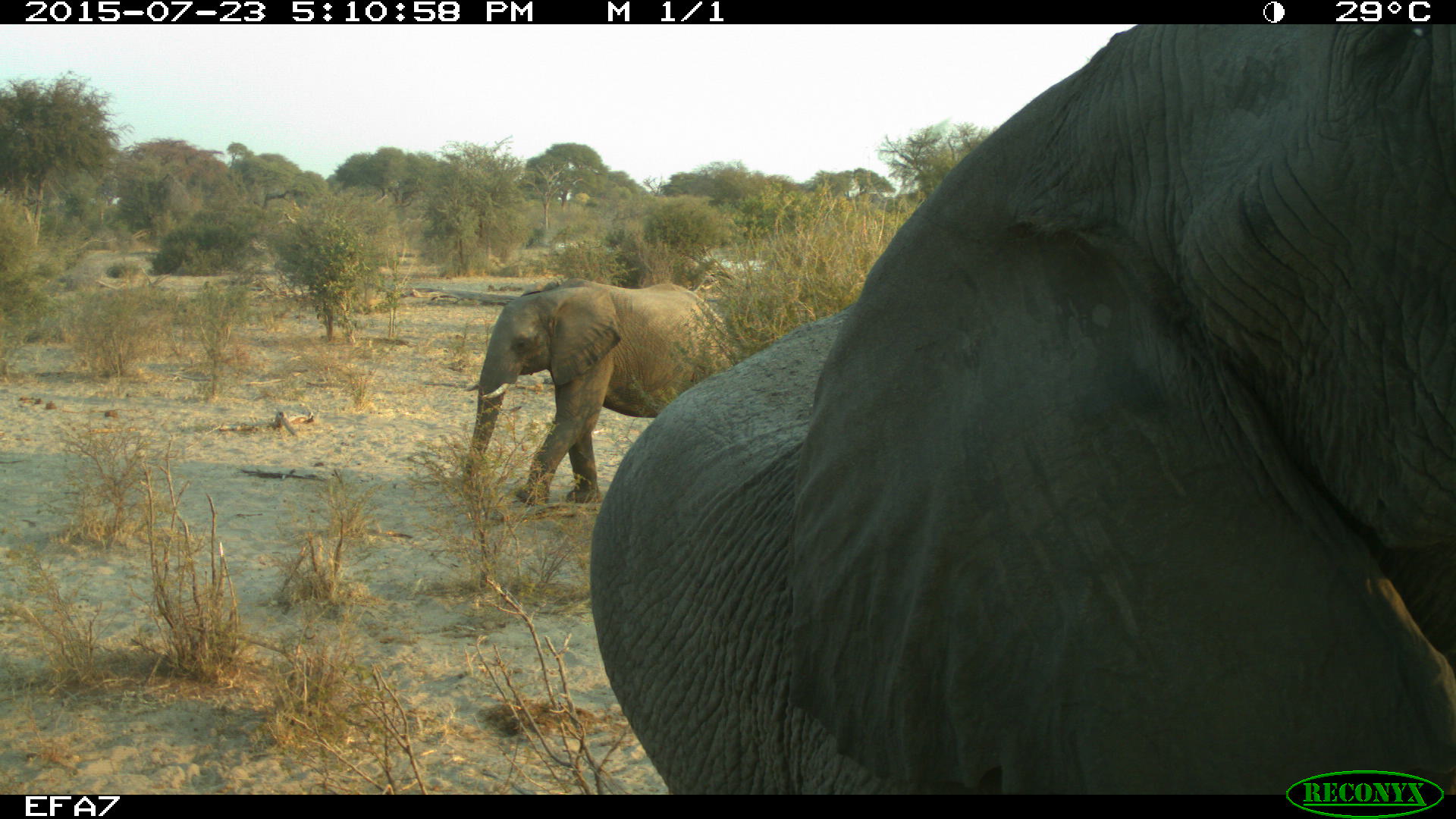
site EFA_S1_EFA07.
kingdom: Animalia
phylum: Chordata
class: Mammalia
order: Proboscidea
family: Elephantidae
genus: Loxodonta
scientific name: Loxodonta africana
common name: african bush elephant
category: elephant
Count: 2.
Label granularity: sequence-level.